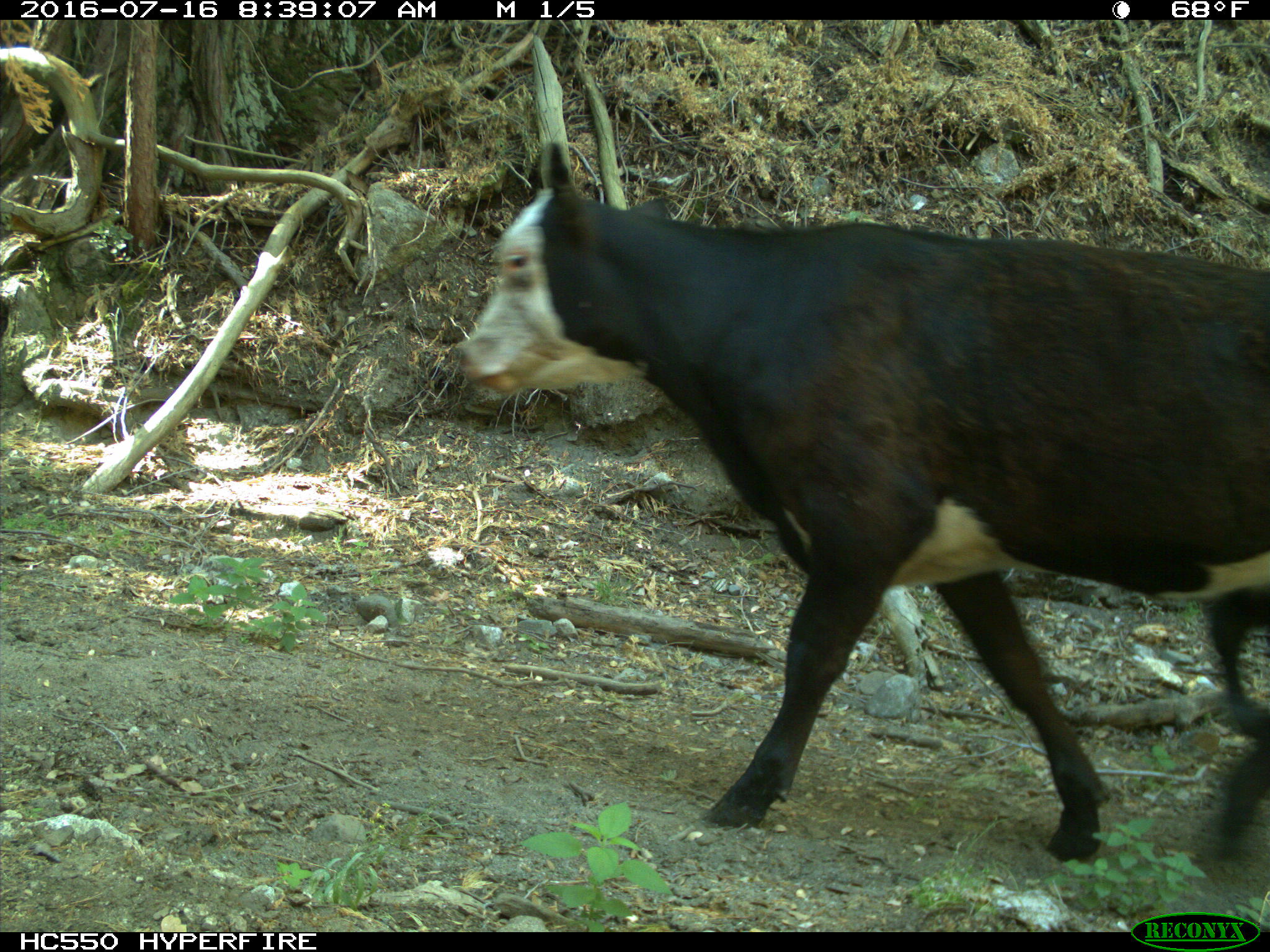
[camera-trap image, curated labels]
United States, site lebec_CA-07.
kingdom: Animalia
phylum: Chordata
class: Mammalia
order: Artiodactyla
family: Bovidae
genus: Bos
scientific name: Bos taurus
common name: domestic cow